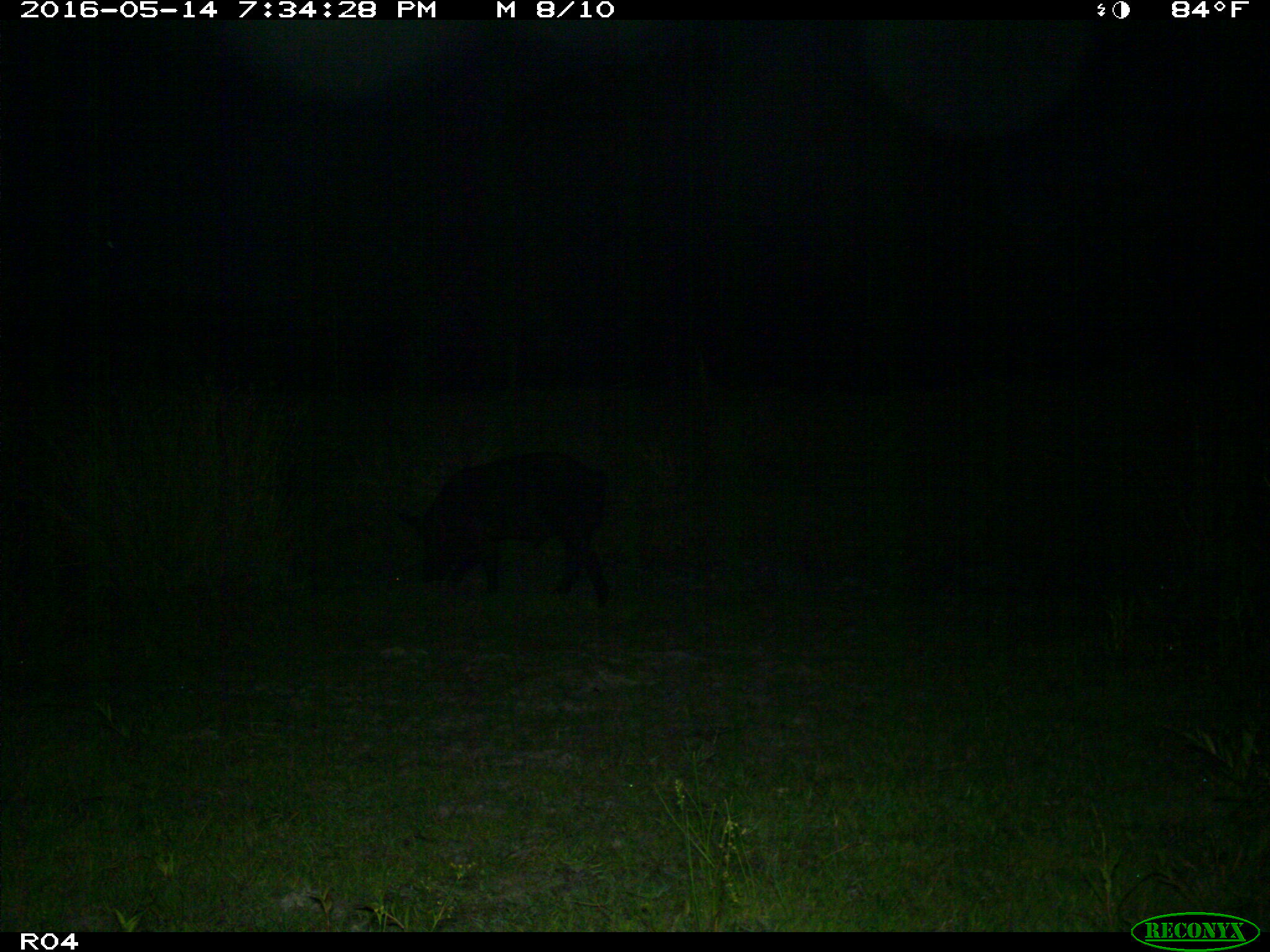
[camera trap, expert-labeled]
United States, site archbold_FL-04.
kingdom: Animalia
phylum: Chordata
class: Mammalia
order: Artiodactyla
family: Suidae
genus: Sus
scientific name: Sus scrofa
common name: wild boar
Sus scrofa (wild boar).